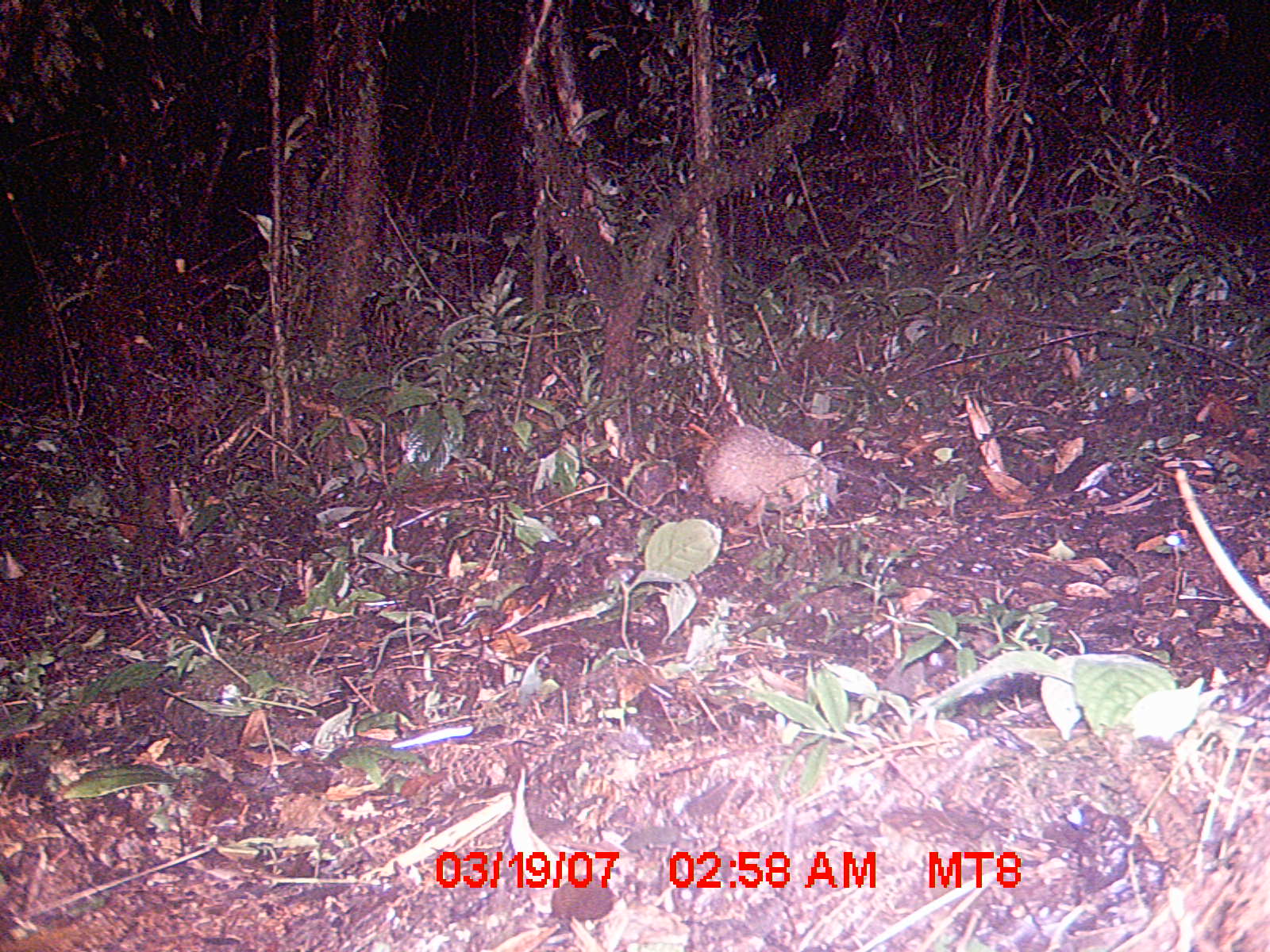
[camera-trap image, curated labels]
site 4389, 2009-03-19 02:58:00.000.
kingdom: Animalia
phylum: Chordata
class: Mammalia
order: Afrosoricida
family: Tenrecidae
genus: Tenrec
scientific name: Tenrec ecaudatus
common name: tailless tenrec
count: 1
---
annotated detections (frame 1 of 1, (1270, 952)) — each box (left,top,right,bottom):
tenrec ecaudatus: (697,423,839,513)